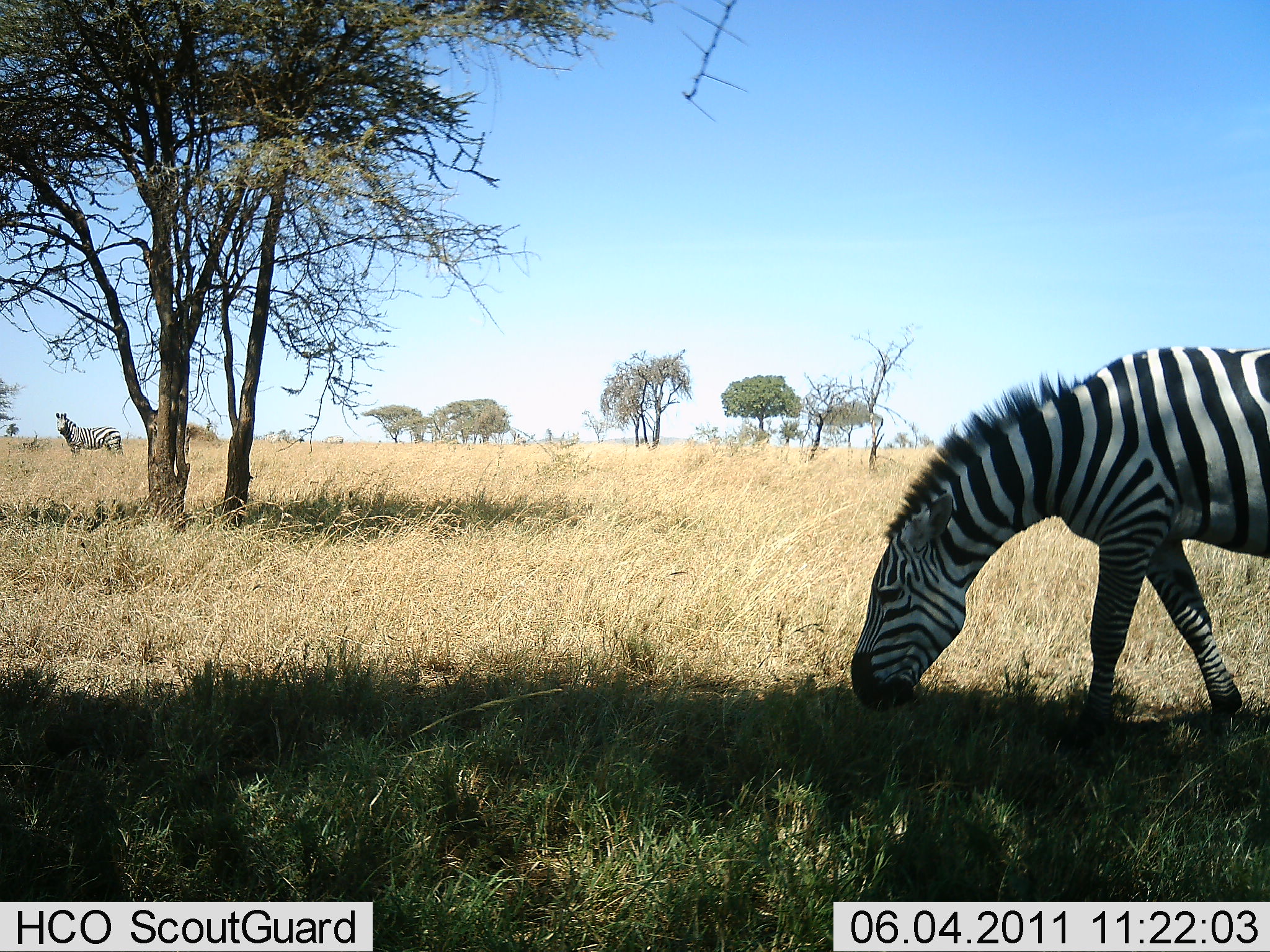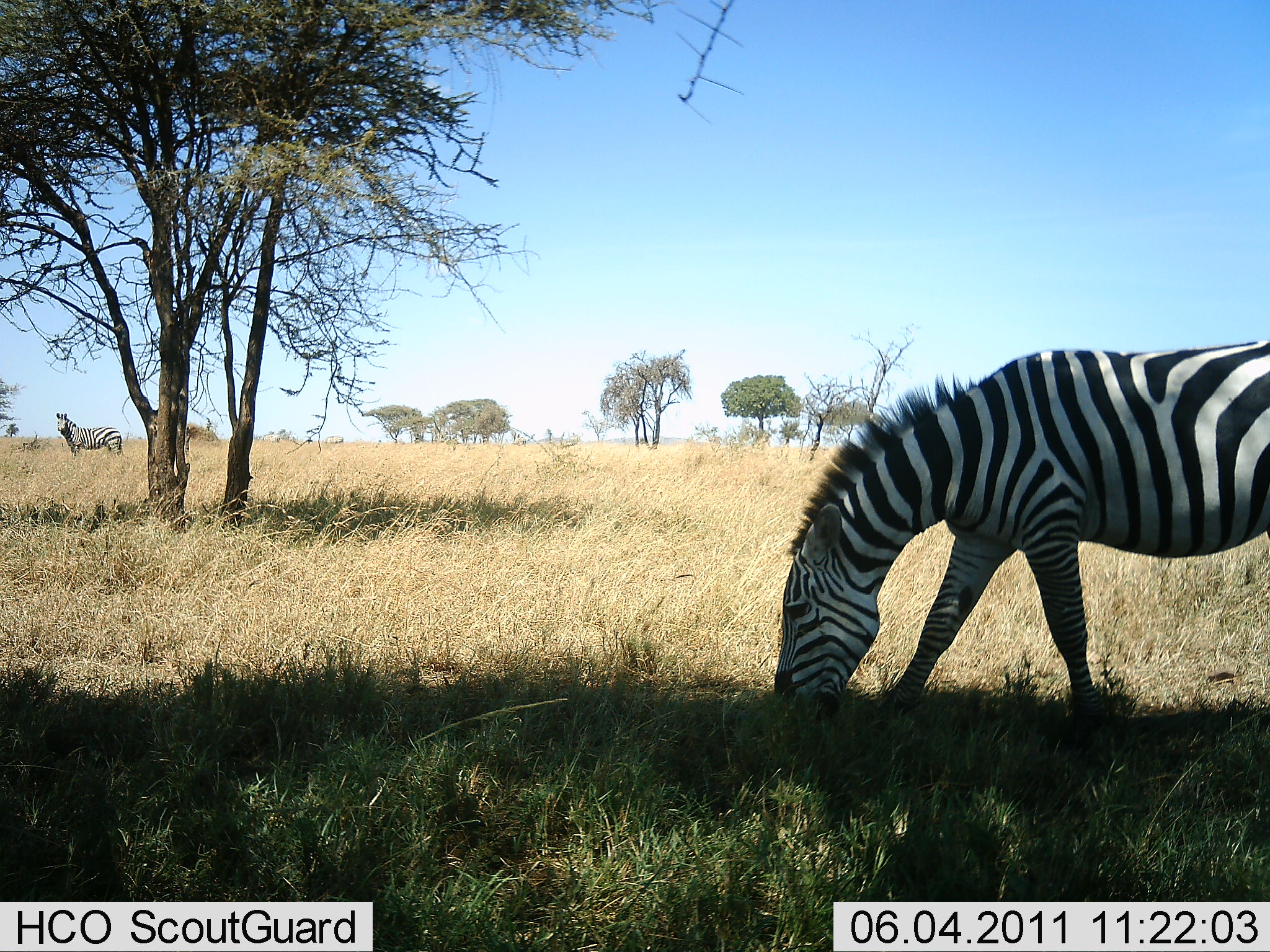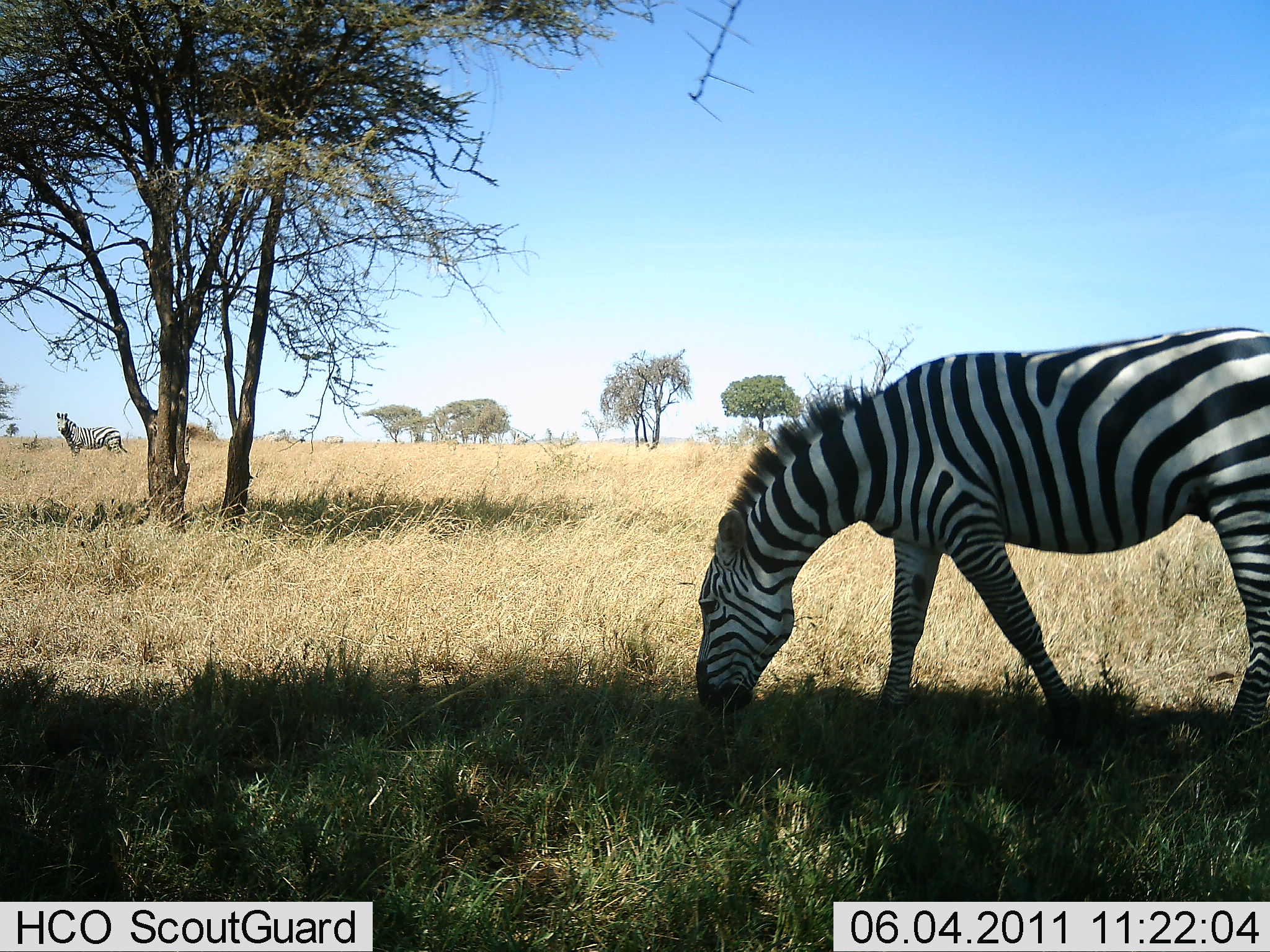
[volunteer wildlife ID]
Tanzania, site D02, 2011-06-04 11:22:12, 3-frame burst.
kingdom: Animalia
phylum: Chordata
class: Mammalia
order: Perissodactyla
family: Equidae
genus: Equus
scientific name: Equus quagga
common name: plains zebra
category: zebra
Zebra (plains zebra) (Equus quagga), count 2. Behavior (volunteer vote fractions): standing 69%, resting 0%, moving 15%, interacting 0%. Young present (vote fraction): 0%. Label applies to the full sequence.